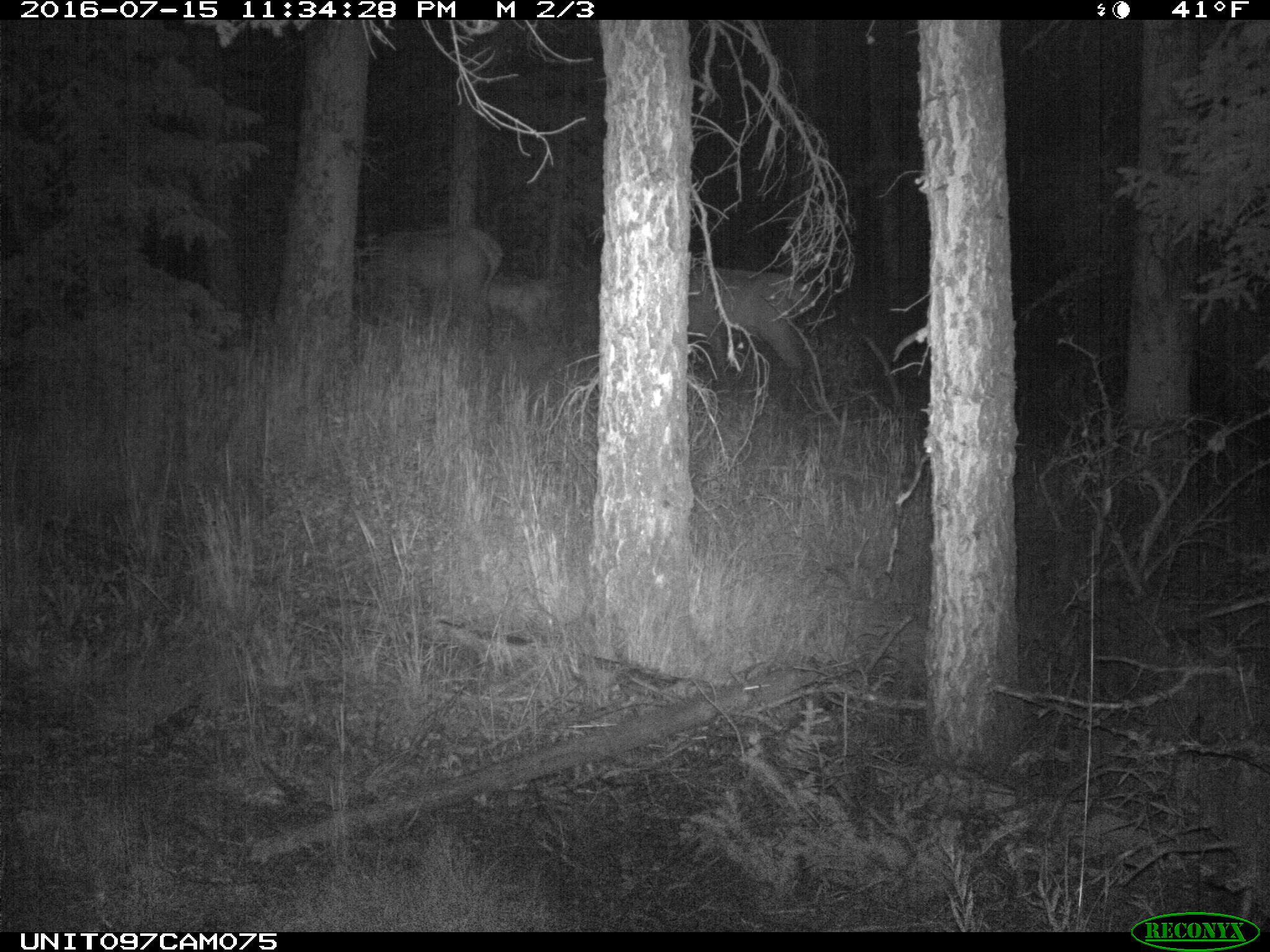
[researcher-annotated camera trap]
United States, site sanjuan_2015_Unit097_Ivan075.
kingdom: Animalia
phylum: Chordata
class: Mammalia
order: Artiodactyla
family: Cervidae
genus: Cervus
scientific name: Cervus elaphus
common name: red deer